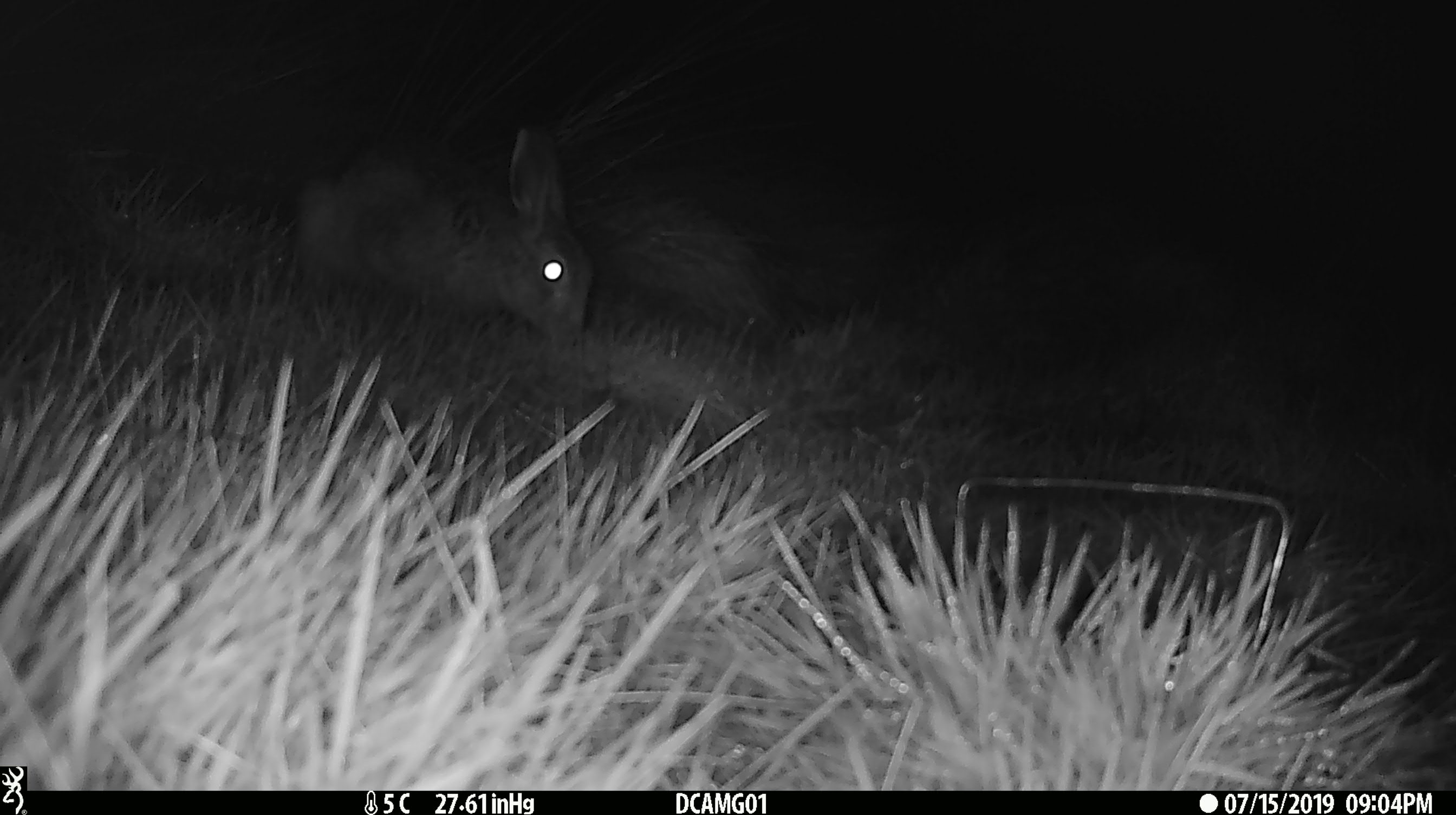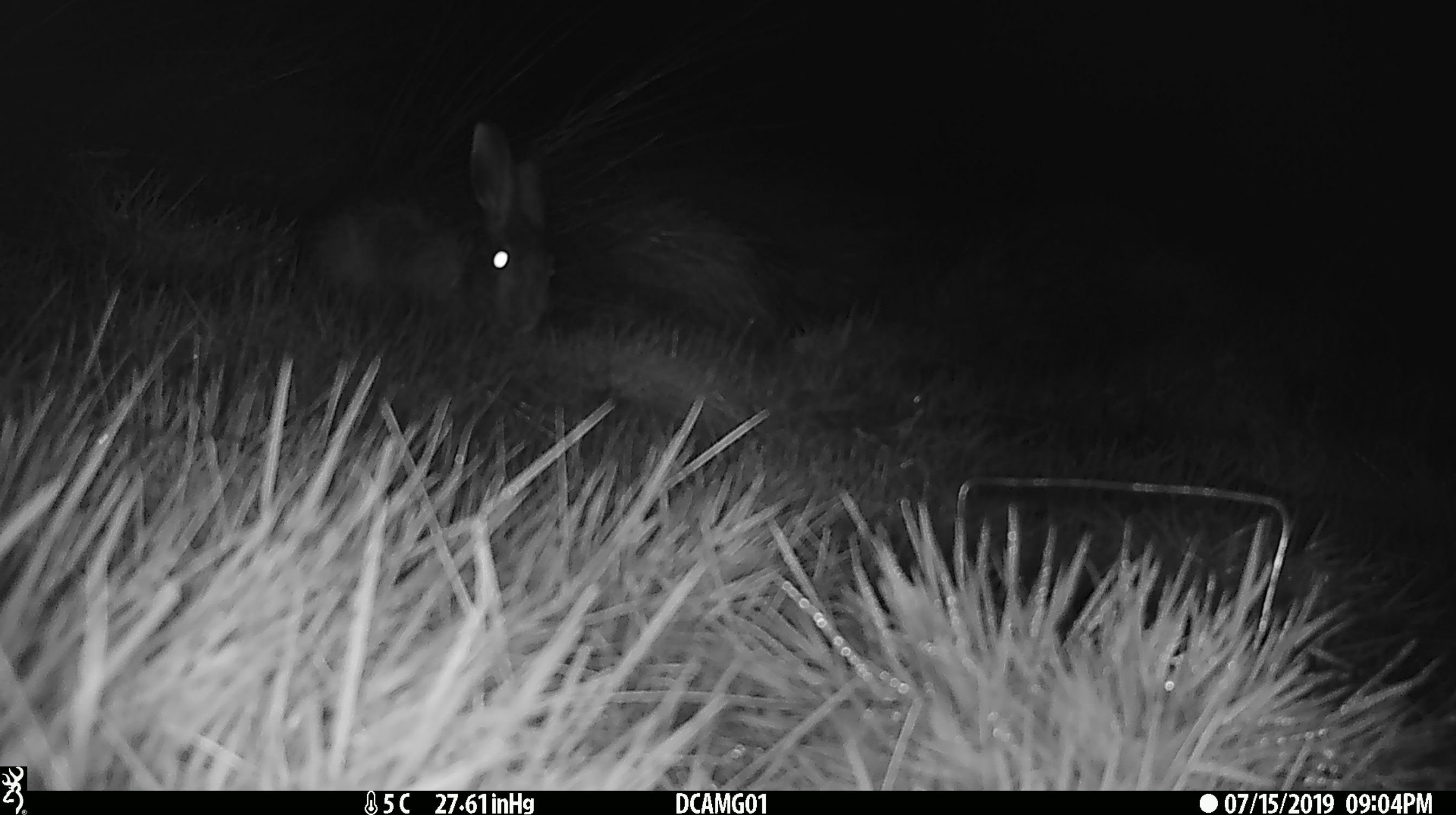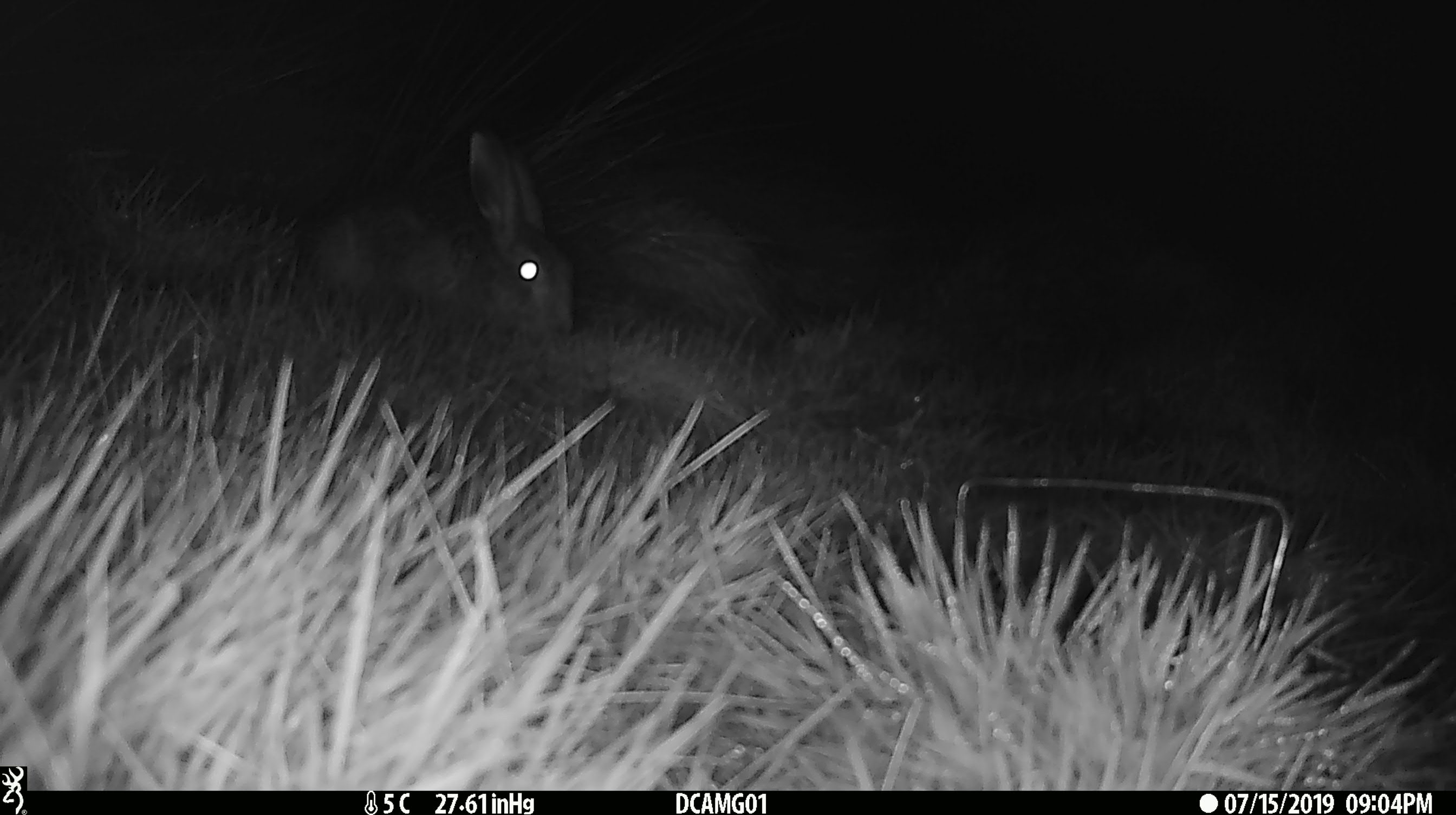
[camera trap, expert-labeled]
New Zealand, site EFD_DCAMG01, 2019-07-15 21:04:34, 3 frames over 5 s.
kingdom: Animalia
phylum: Chordata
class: Mammalia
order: Lagomorpha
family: Leporidae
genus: Lepus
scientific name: Lepus europaeus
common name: brown hare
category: hare